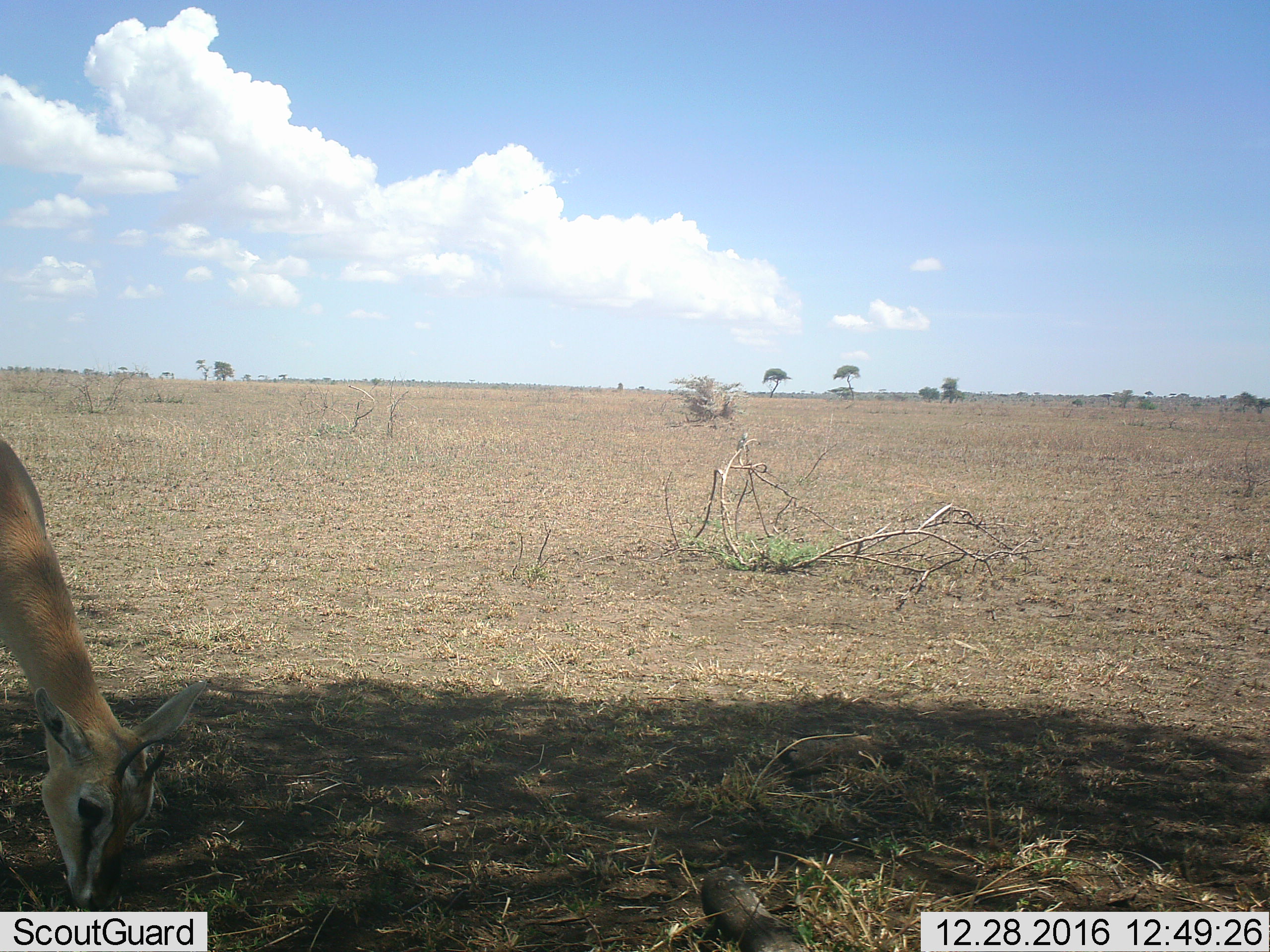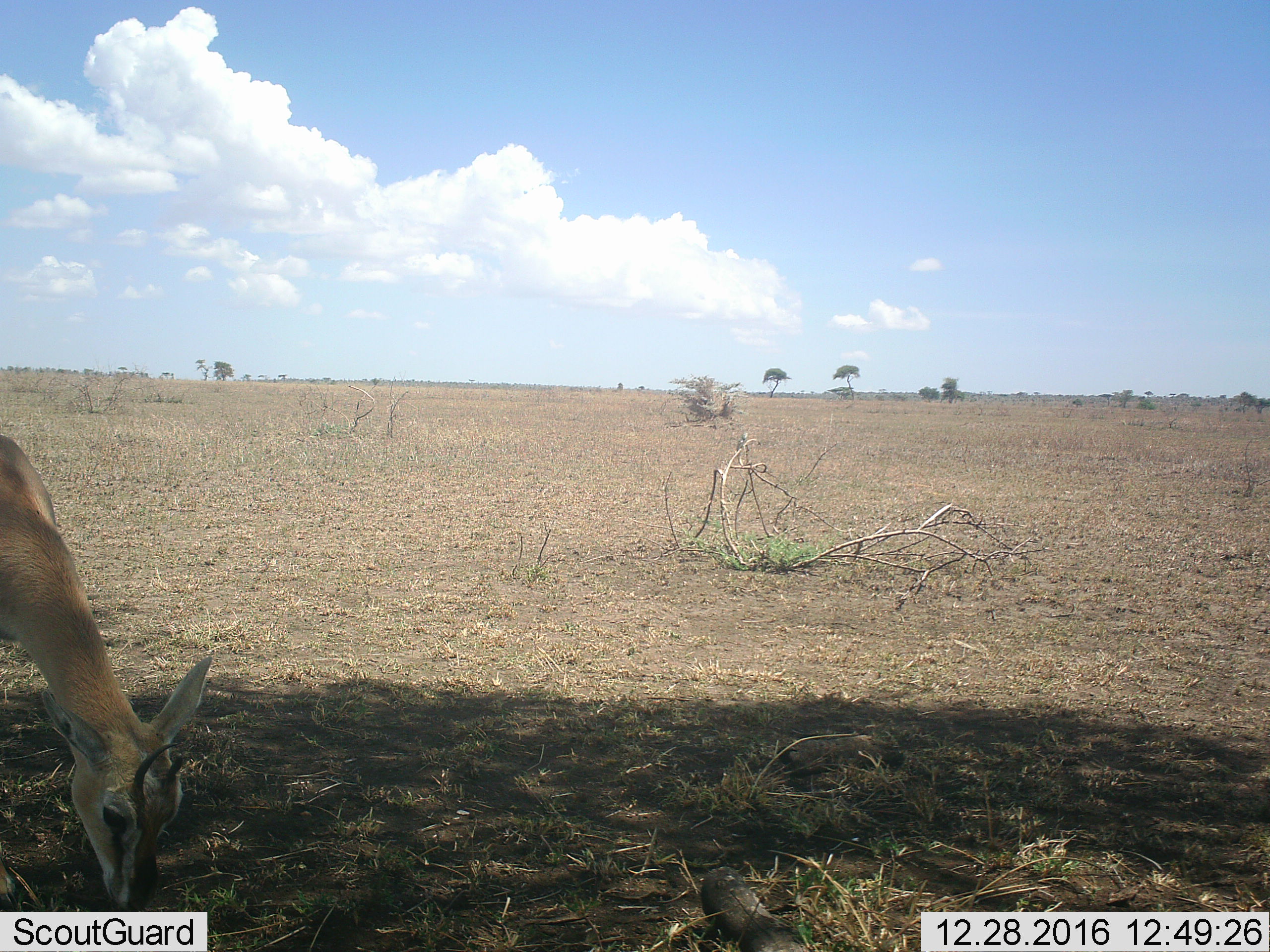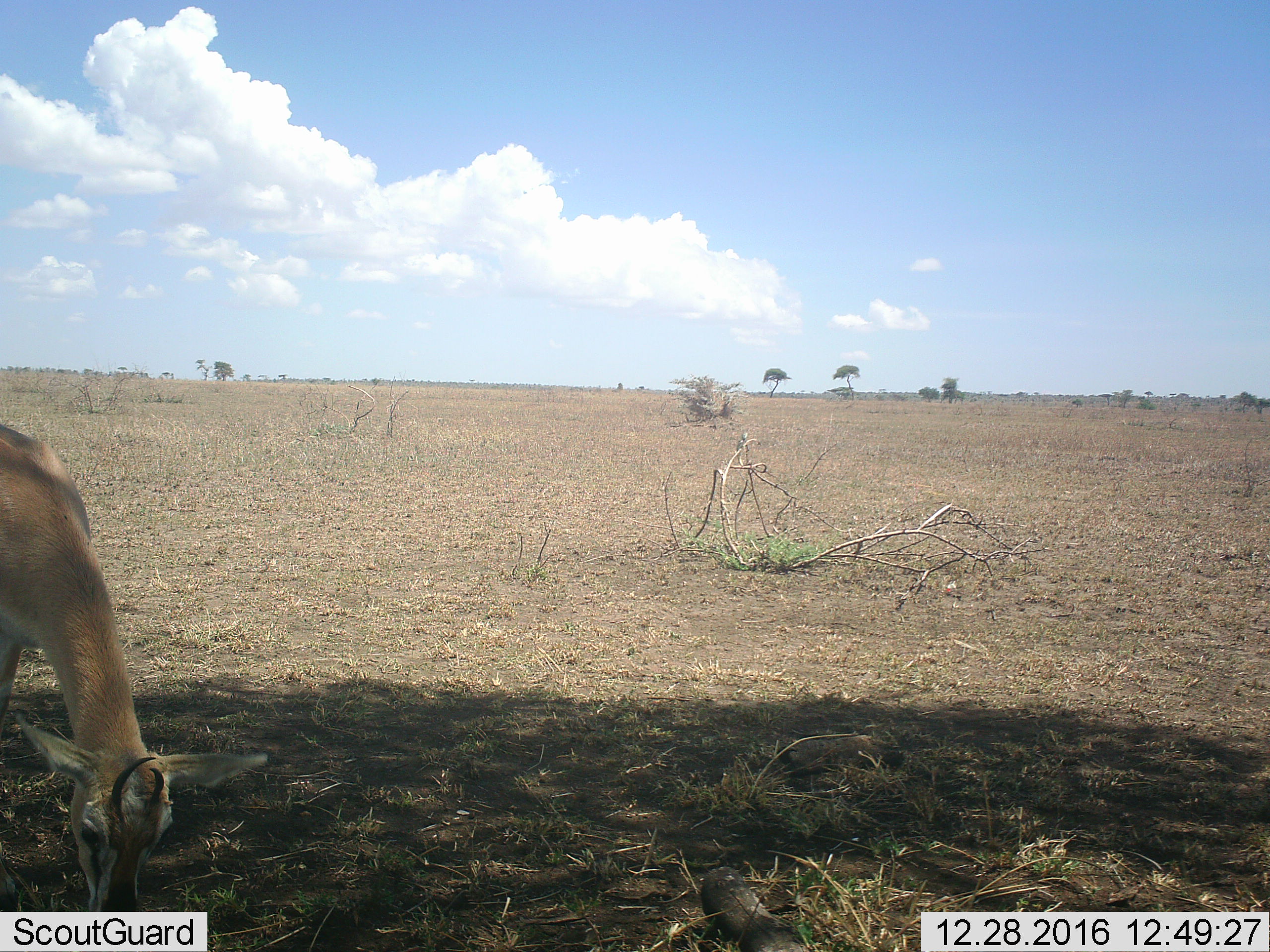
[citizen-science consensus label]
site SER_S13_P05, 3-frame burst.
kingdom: Animalia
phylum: Chordata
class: Mammalia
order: Artiodactyla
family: Bovidae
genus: Eudorcas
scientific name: Eudorcas thomsonii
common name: thomson's gazelle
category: gazellethomsons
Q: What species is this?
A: Gazellethomsons (thomson's gazelle) (Eudorcas thomsonii).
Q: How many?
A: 1.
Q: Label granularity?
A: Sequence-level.